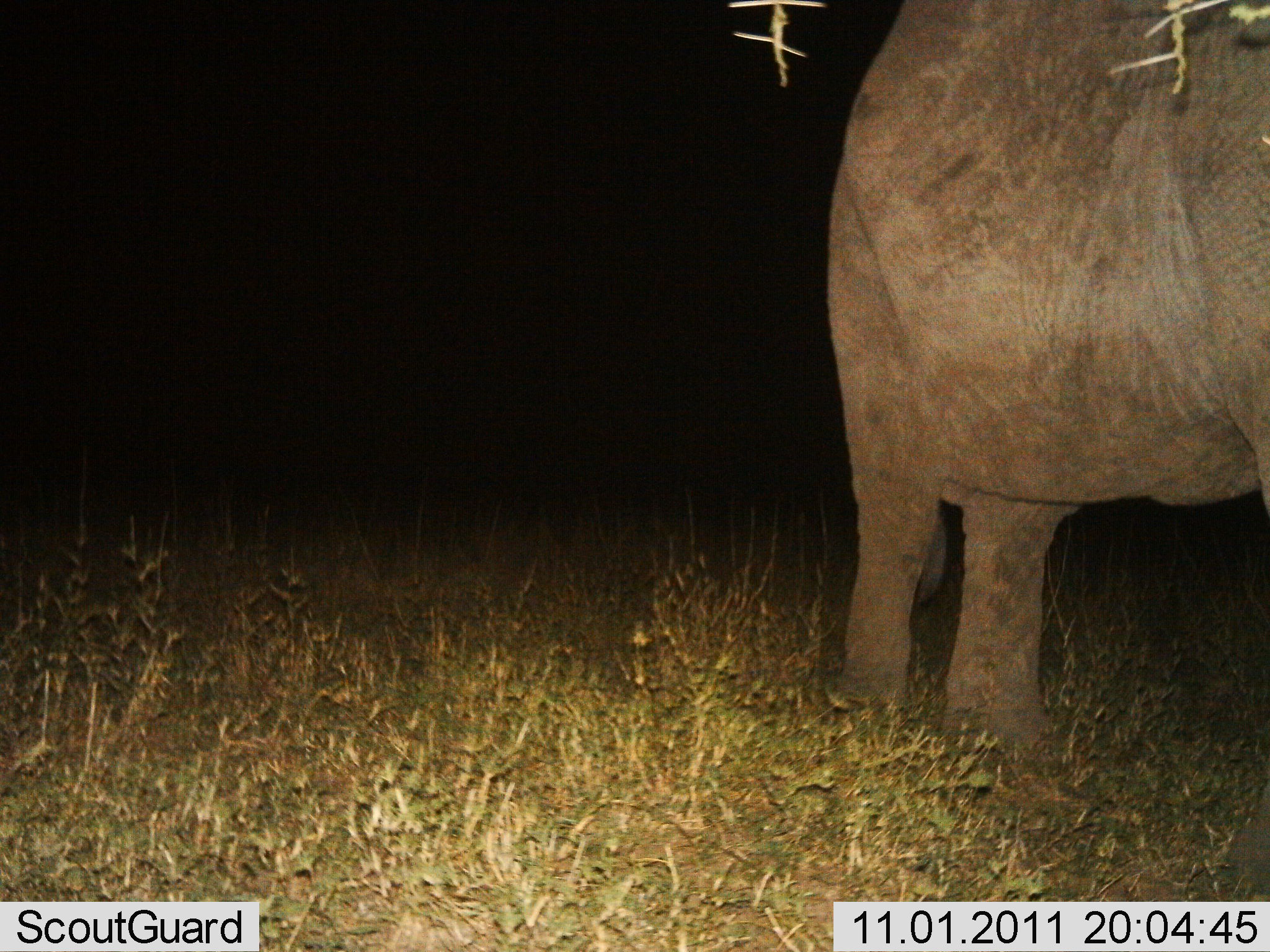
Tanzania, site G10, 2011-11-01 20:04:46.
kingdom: Animalia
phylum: Chordata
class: Mammalia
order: Proboscidea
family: Elephantidae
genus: Loxodonta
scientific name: Loxodonta africana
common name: african bush elephant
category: elephant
Elephant (african bush elephant) (Loxodonta africana), count 1. Behavior (volunteer vote fractions): standing 100%, resting 0%, moving 0%, interacting 0%. Young present (vote fraction): 0%. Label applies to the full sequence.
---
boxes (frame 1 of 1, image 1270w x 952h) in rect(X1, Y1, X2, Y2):
animal: rect(821, 0, 1267, 900)